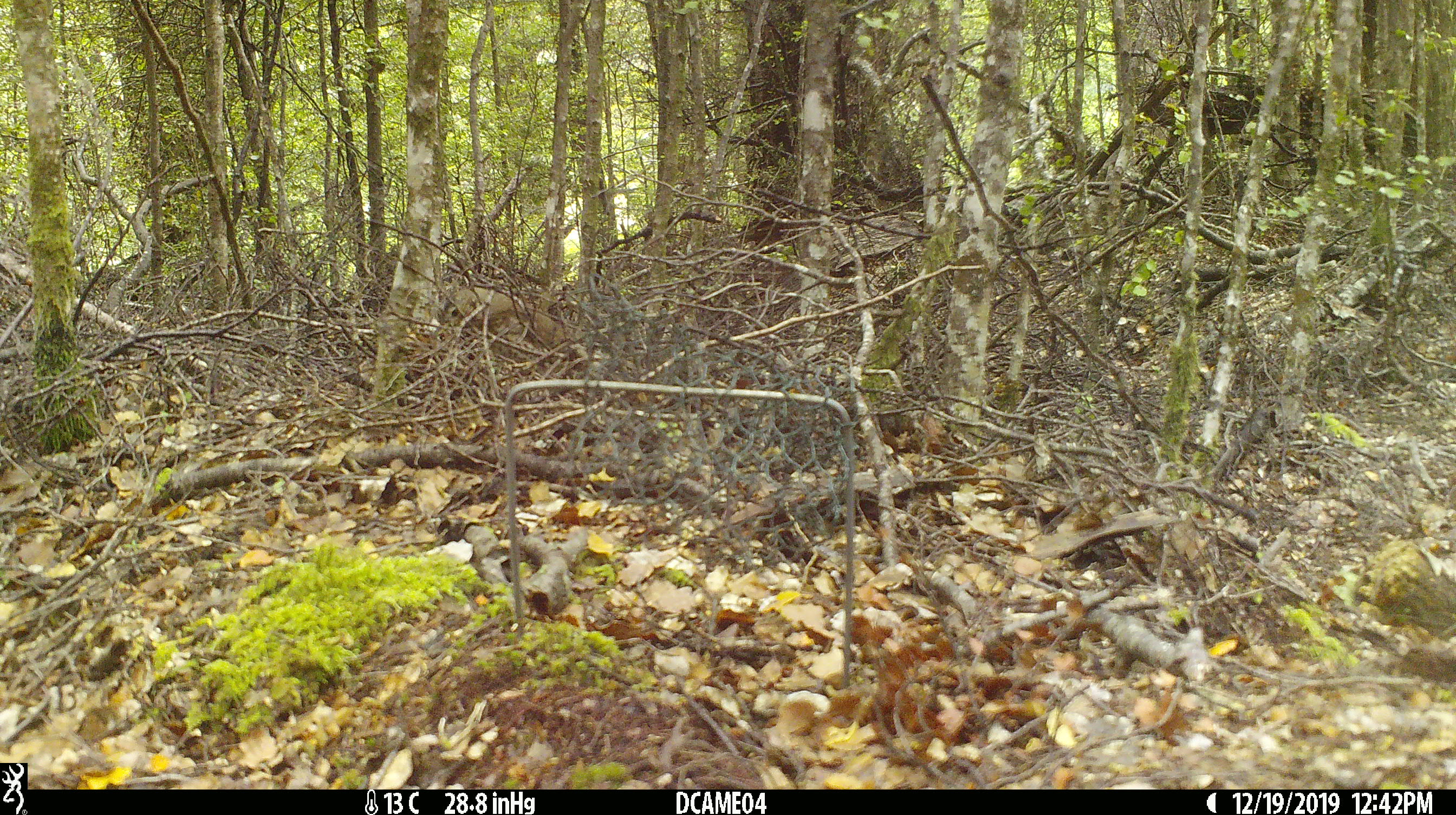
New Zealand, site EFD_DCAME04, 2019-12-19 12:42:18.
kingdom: Animalia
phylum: Chordata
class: Aves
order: Passeriformes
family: Turdidae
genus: Turdus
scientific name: Turdus philomelos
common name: song thrush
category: thrush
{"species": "thrush (song thrush) (Turdus philomelos)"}